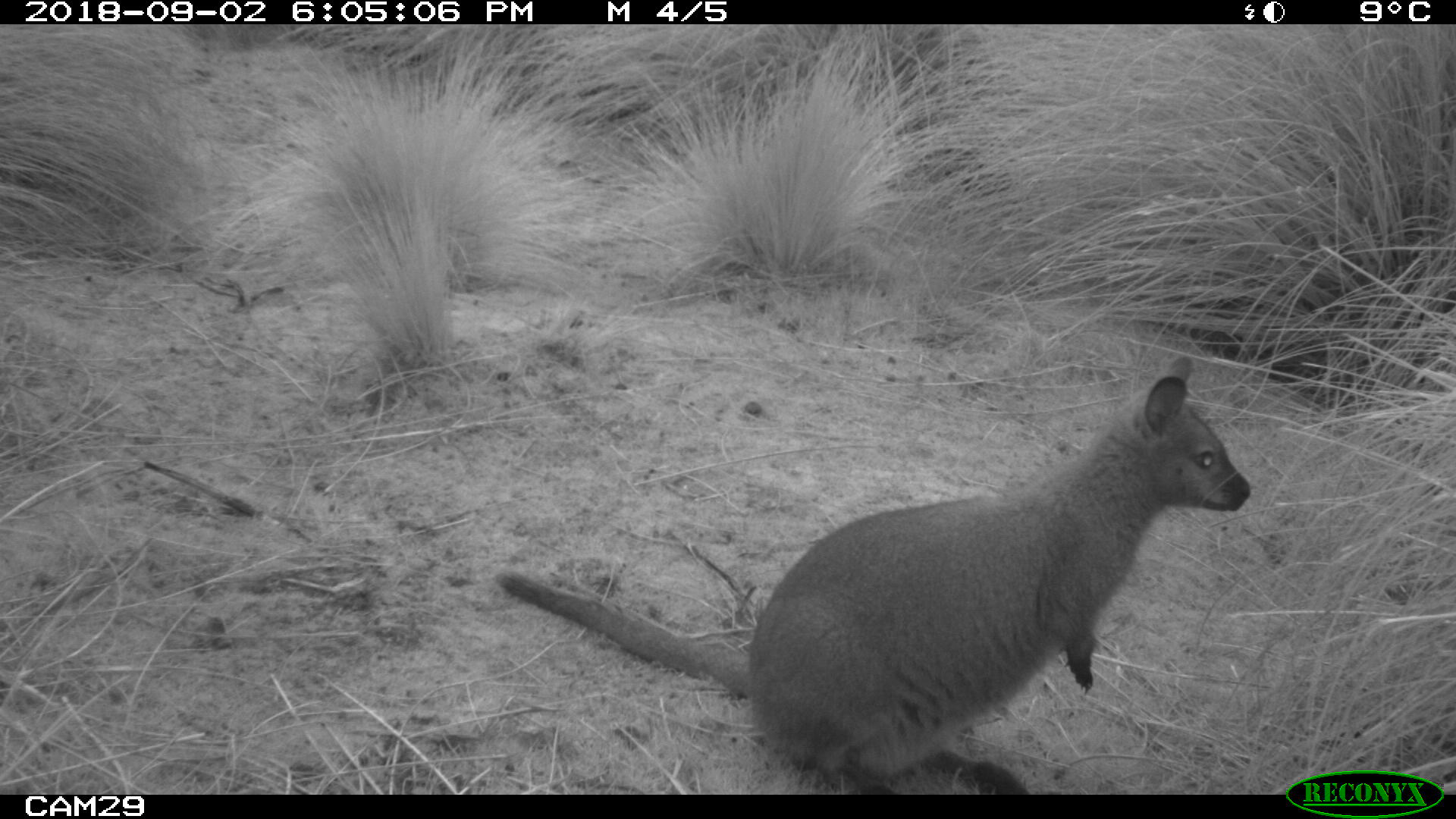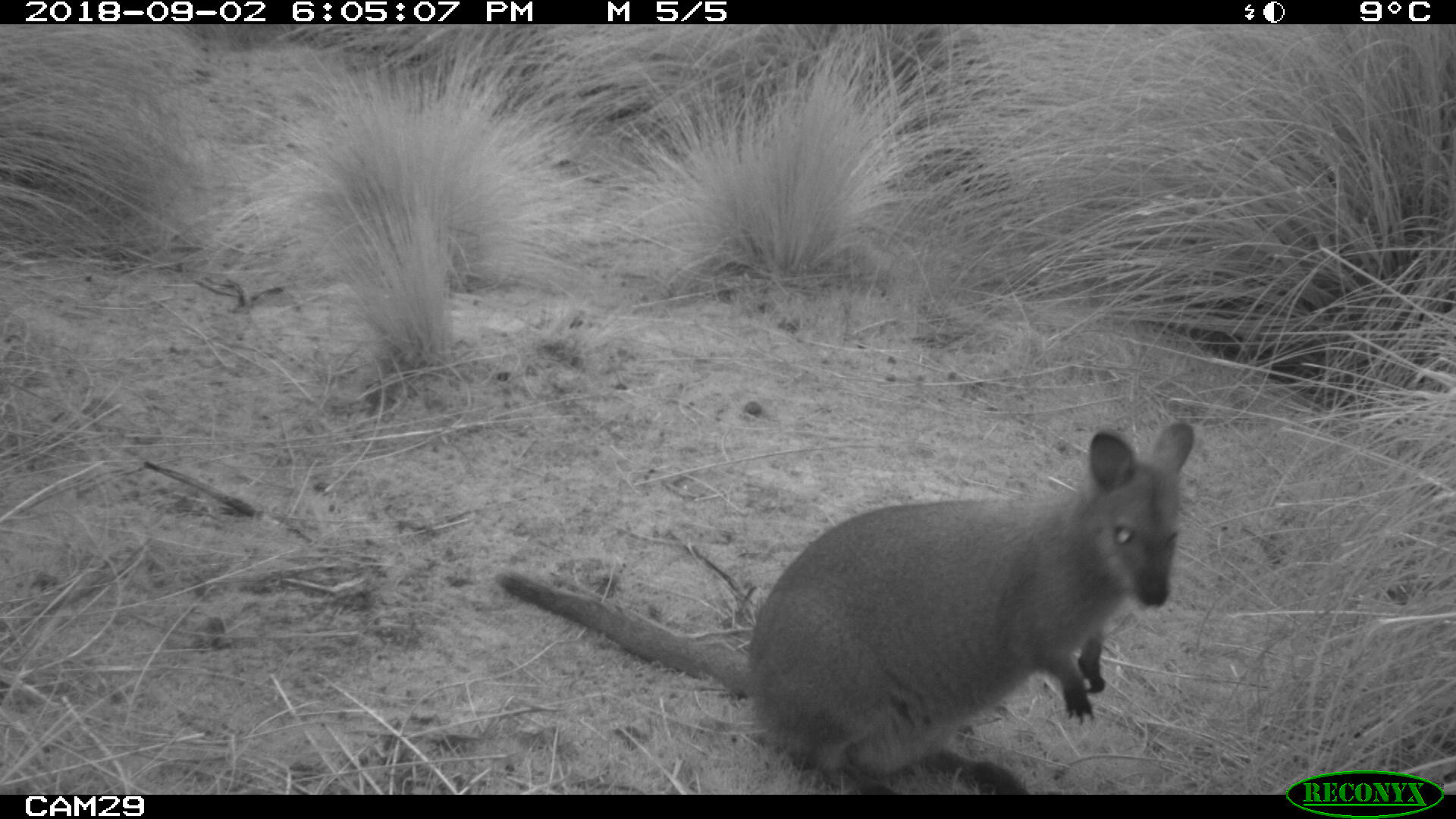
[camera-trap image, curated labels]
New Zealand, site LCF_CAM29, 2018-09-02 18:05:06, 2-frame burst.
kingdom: Animalia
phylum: Chordata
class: Mammalia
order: Diprotodontia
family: Macropodidae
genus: Notamacropus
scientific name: Notamacropus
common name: wallaby